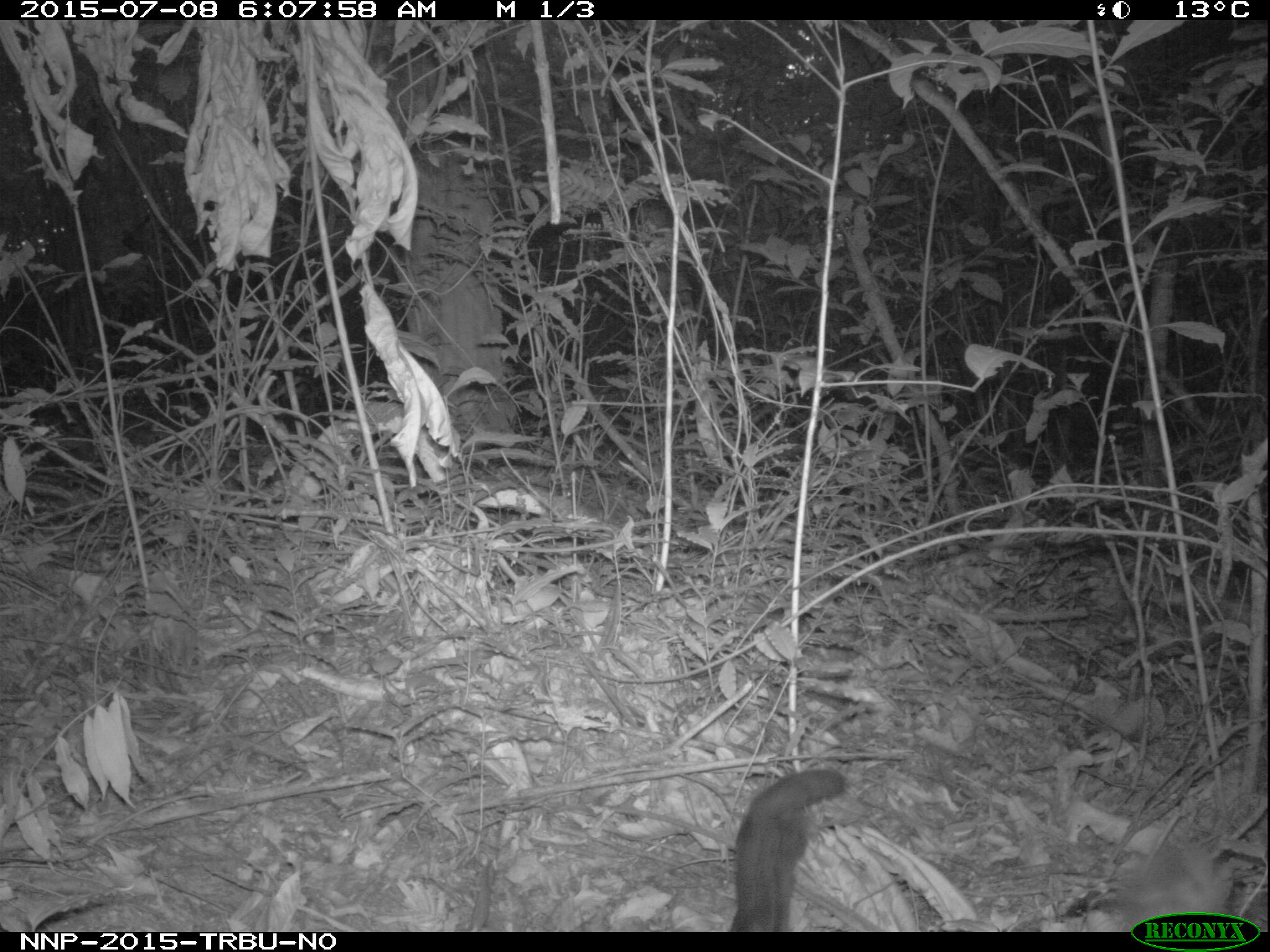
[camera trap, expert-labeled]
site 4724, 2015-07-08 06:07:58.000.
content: unidentified animal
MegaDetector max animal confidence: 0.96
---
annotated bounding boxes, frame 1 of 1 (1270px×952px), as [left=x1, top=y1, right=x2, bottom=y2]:
unidentifiable: [left=728, top=769, right=847, bottom=932]